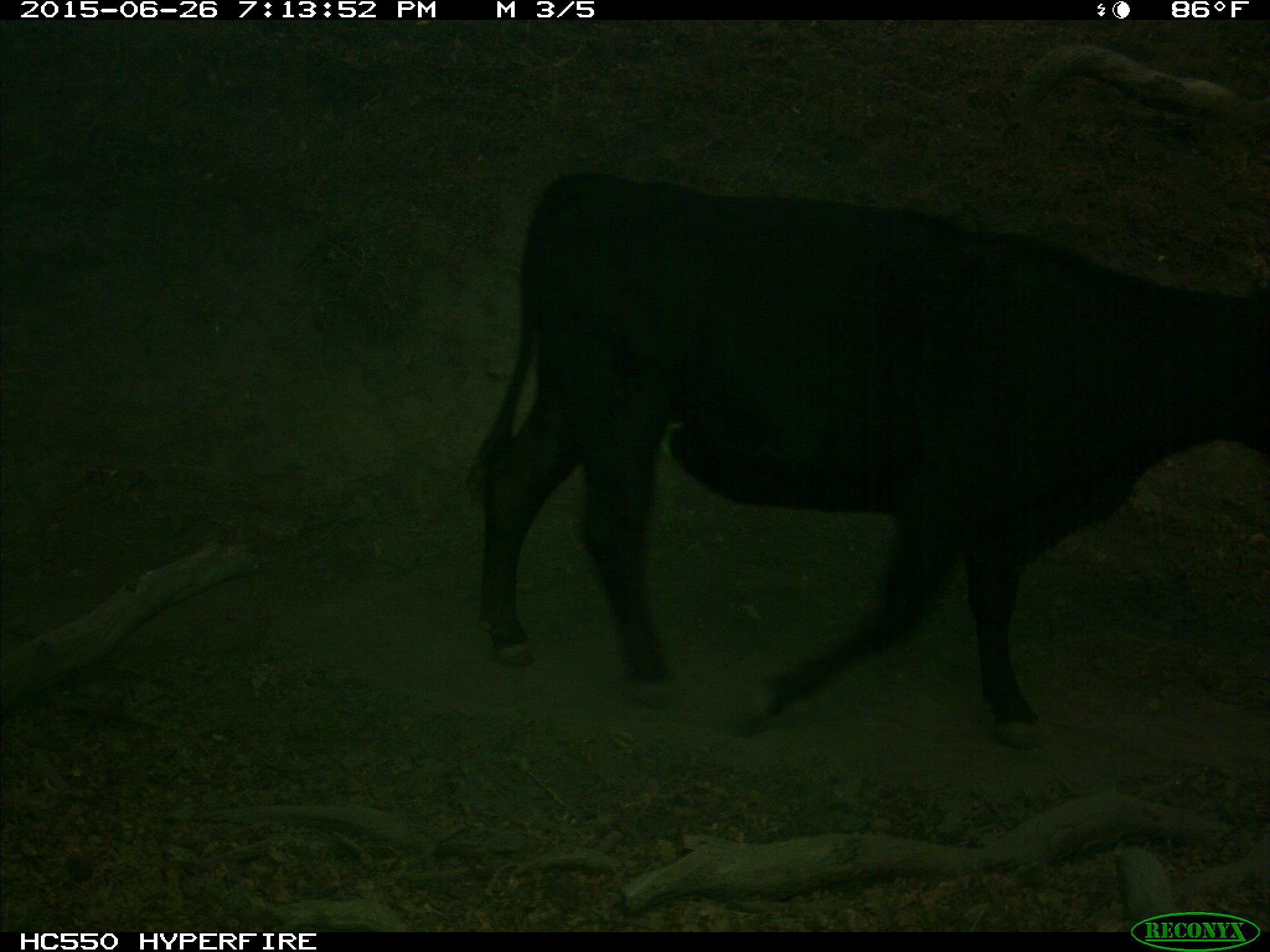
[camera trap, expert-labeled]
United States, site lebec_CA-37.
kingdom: Animalia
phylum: Chordata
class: Mammalia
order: Artiodactyla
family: Bovidae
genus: Bos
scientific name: Bos taurus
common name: domestic cow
Bos taurus (domestic cow).